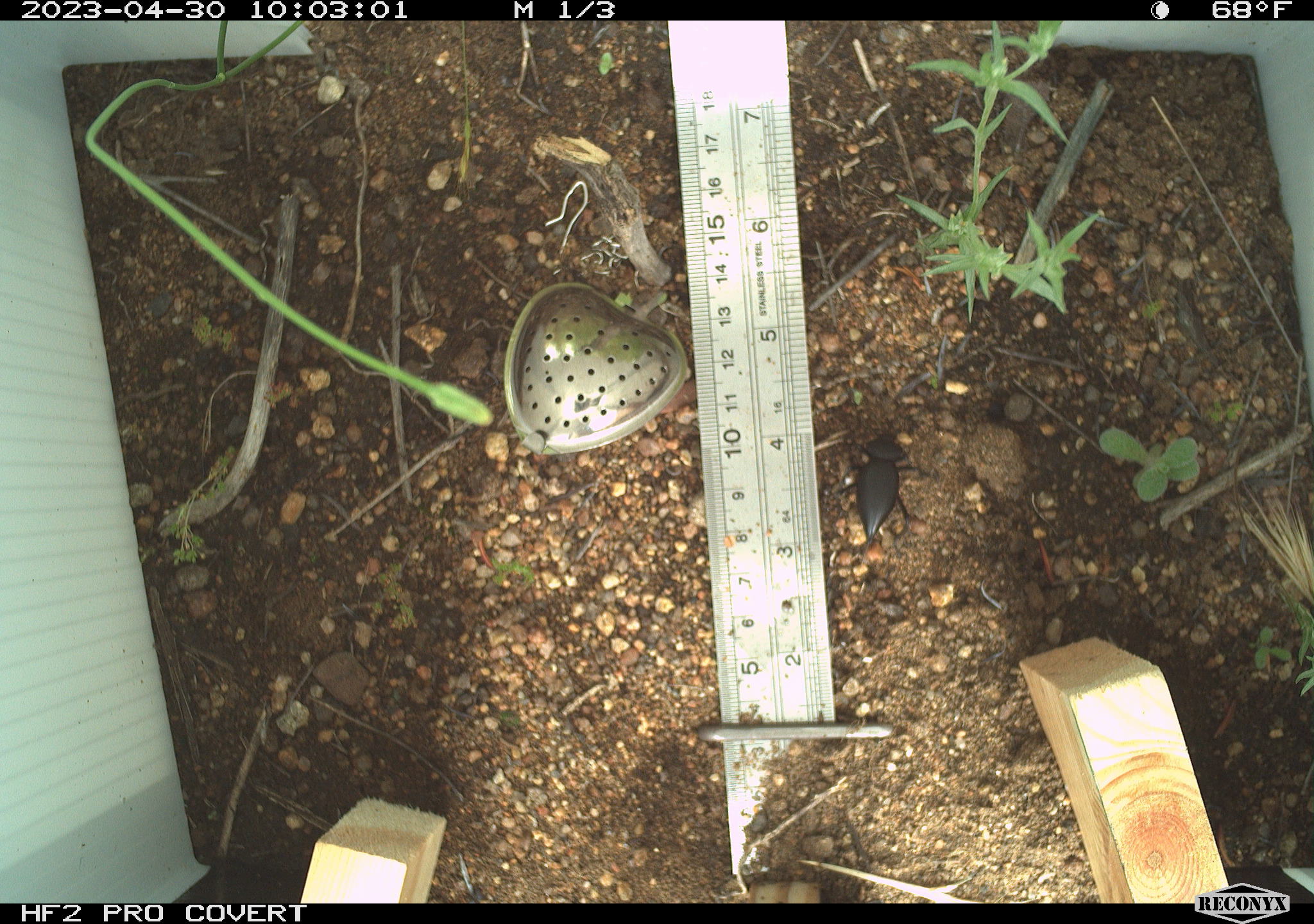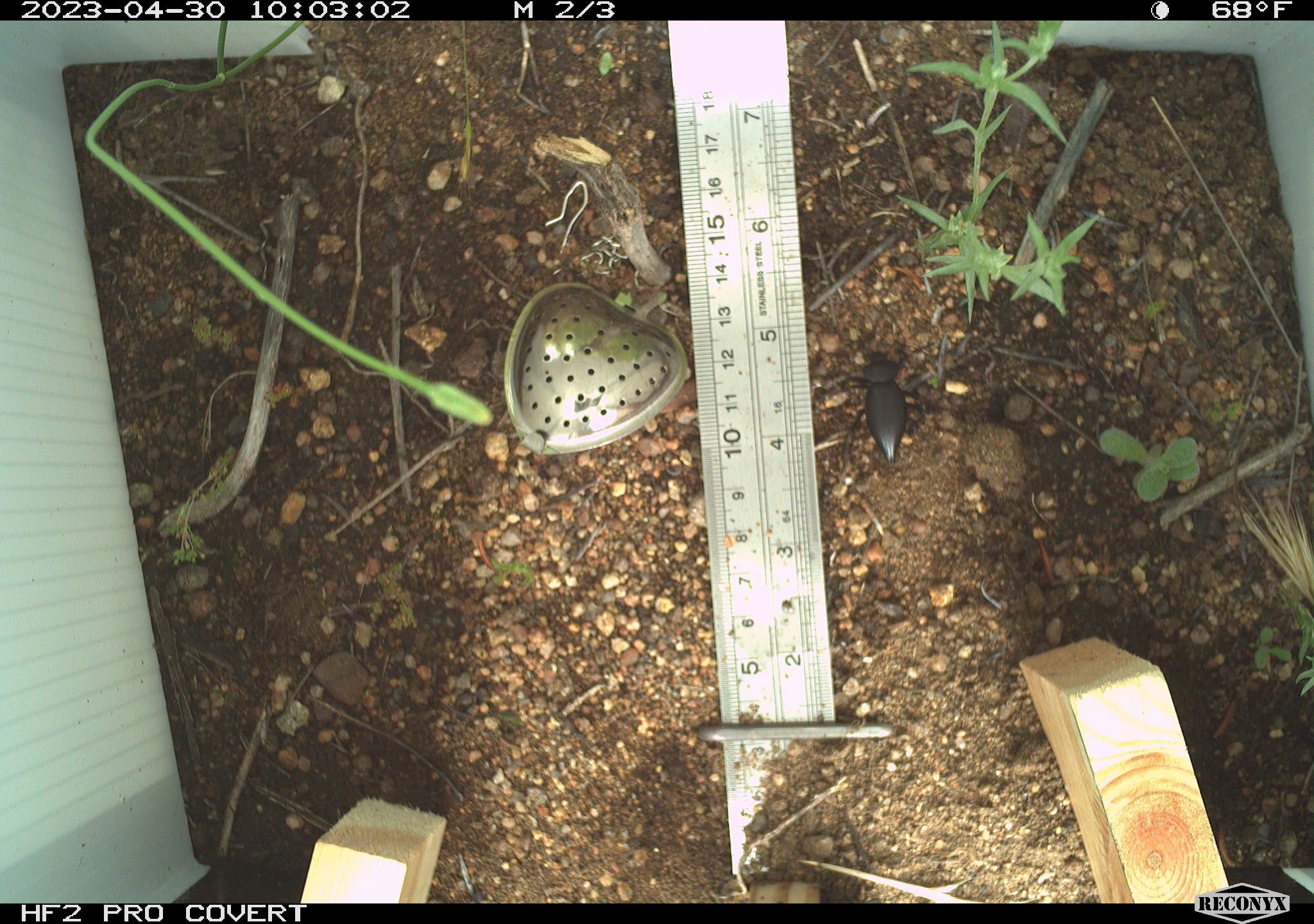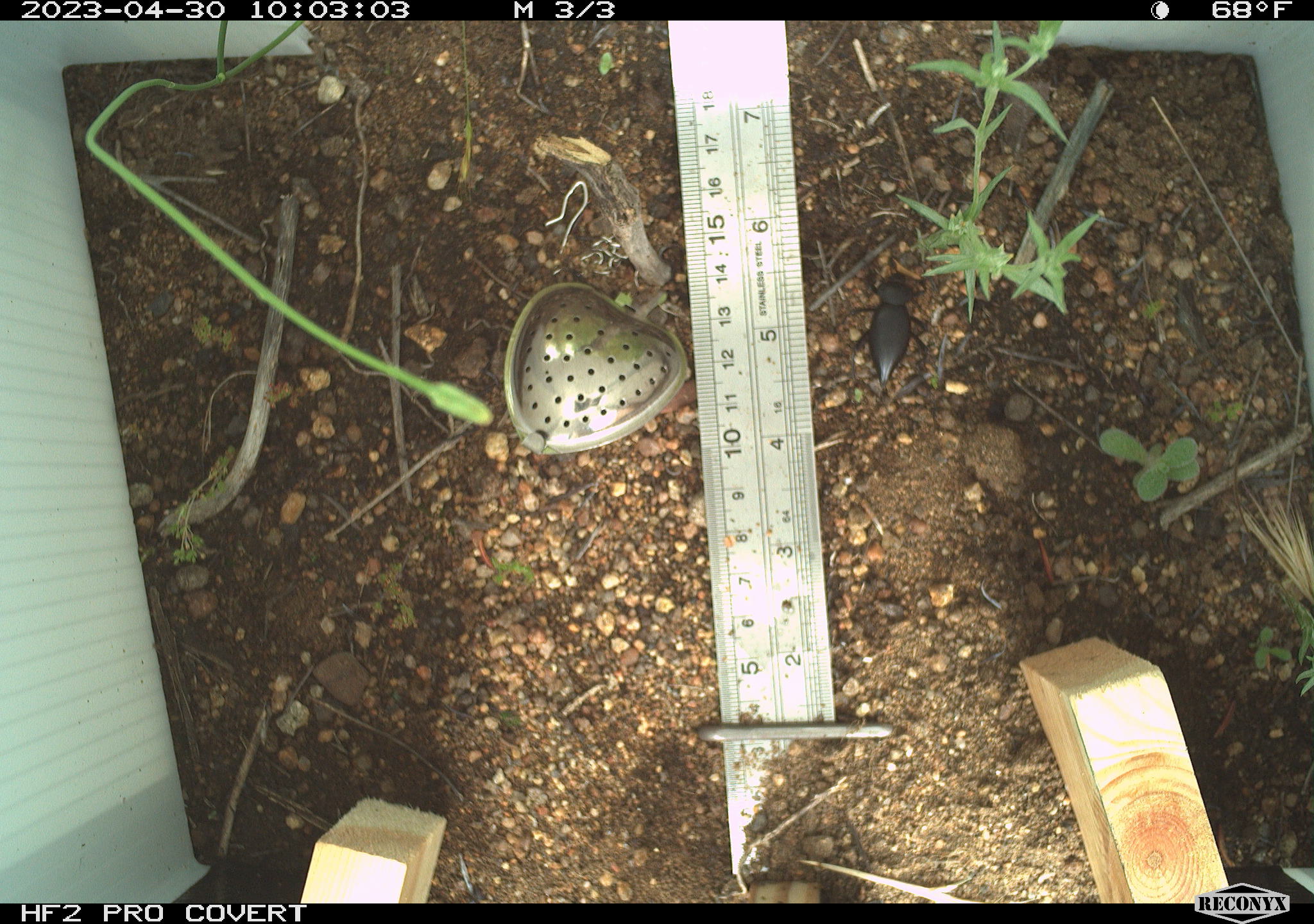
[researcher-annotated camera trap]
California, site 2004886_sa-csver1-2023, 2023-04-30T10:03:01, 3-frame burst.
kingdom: Animalia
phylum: Arthropoda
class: Insecta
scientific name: Insecta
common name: insect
Insect (Insecta).